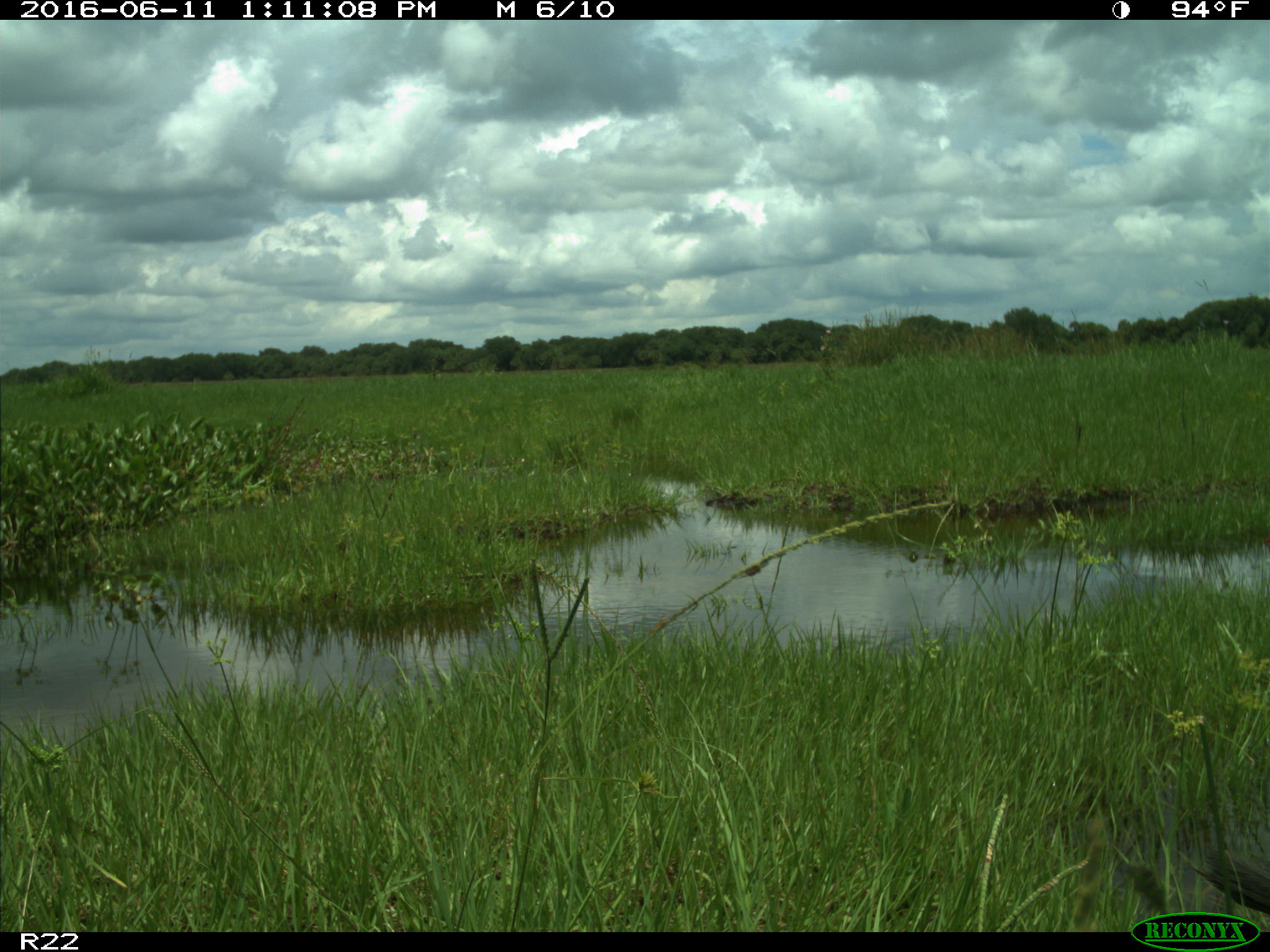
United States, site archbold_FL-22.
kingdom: Animalia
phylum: Chordata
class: Aves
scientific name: Aves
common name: birds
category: unidentified bird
Unidentified bird (birds) (Aves).